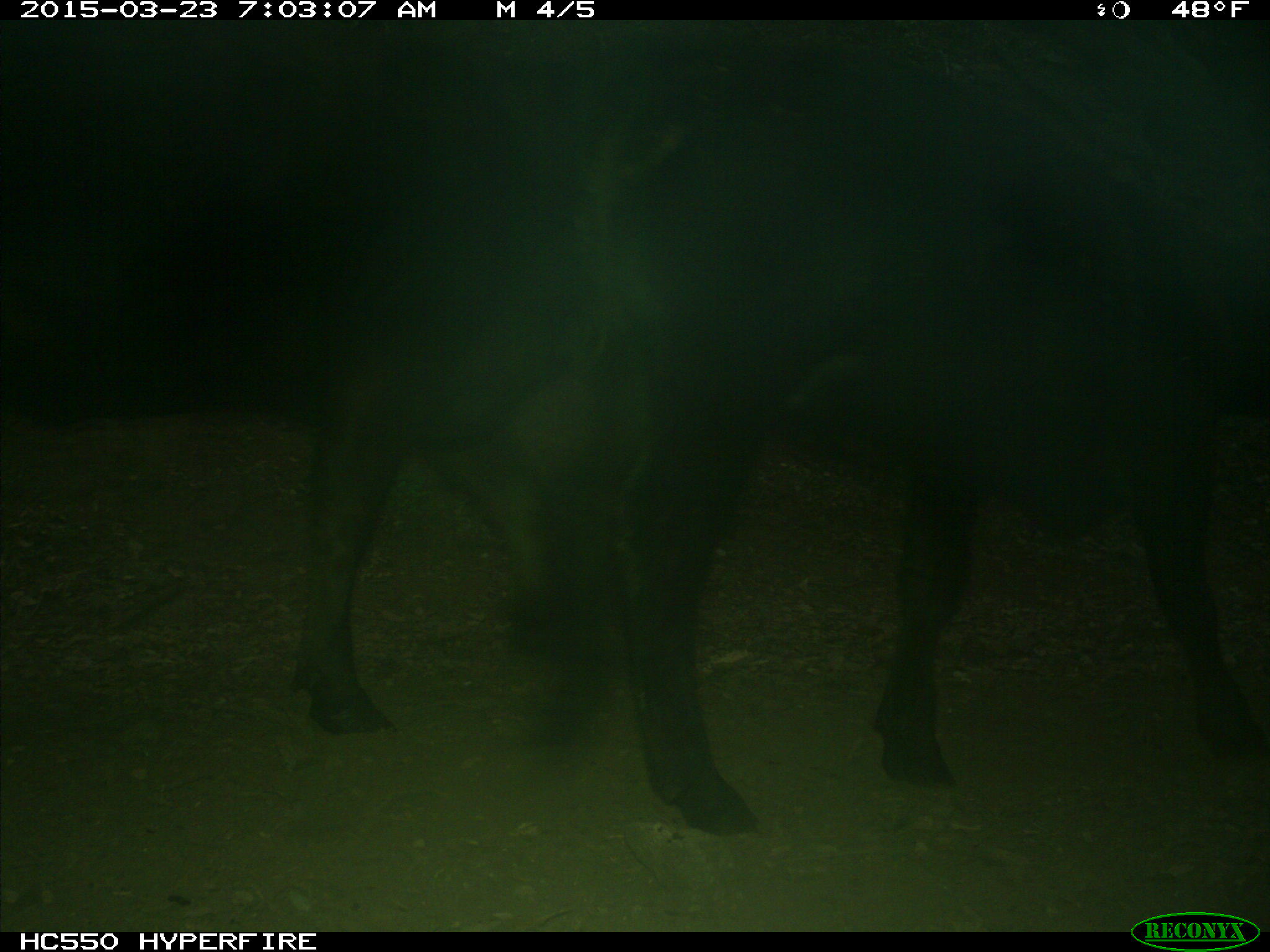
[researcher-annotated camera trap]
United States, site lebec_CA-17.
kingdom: Animalia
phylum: Chordata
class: Mammalia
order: Artiodactyla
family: Bovidae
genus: Bos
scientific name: Bos taurus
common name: domestic cow